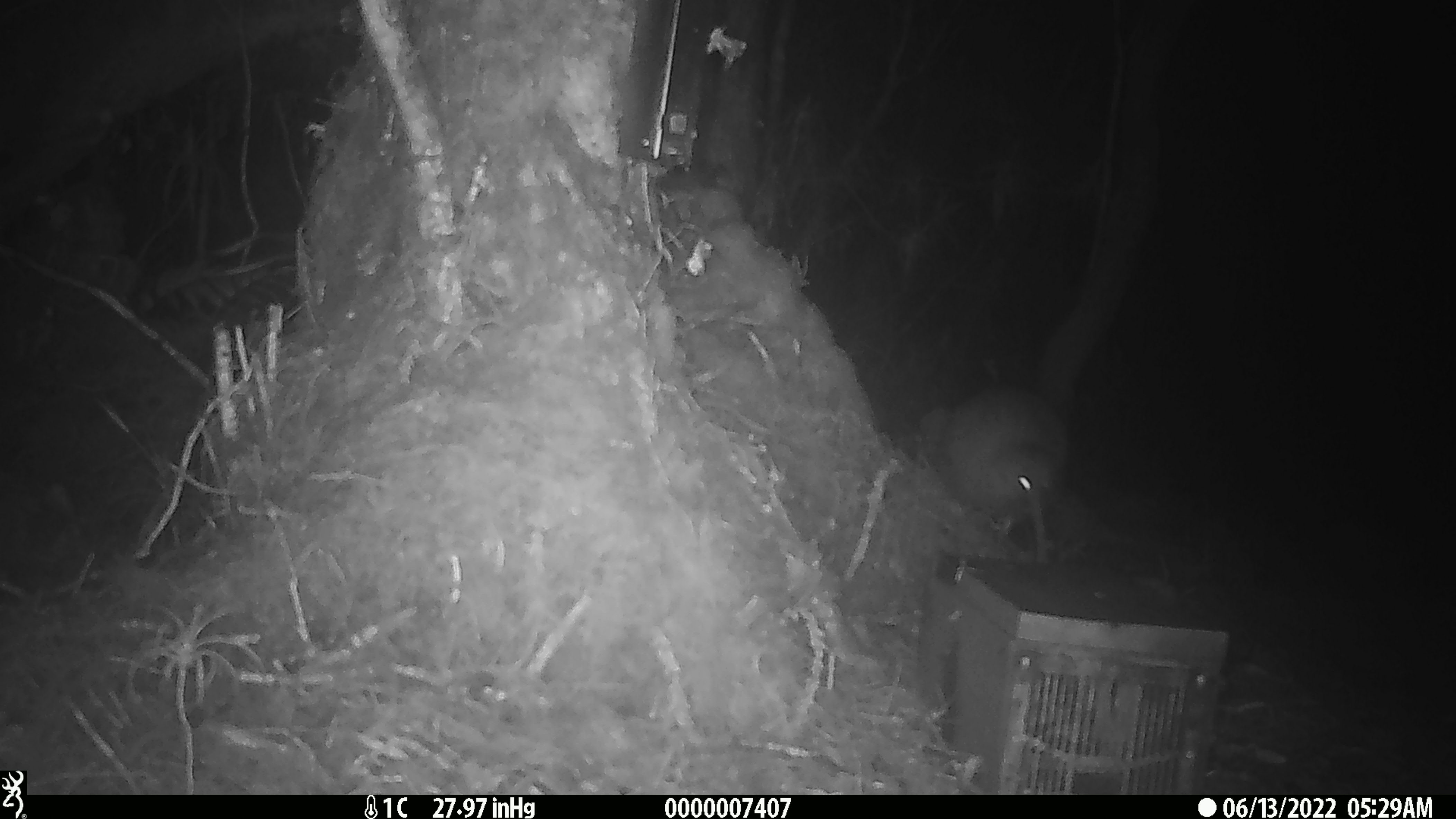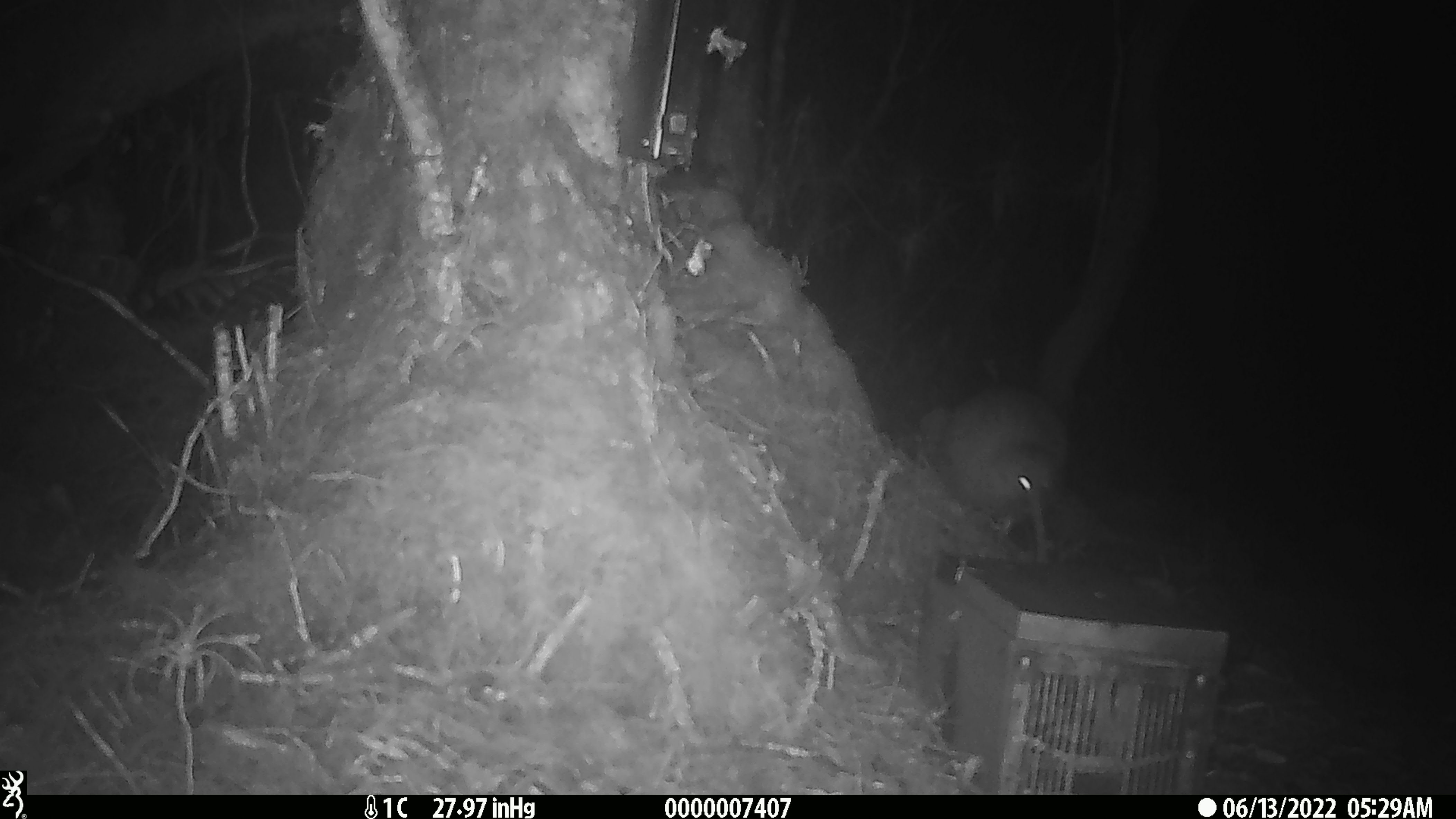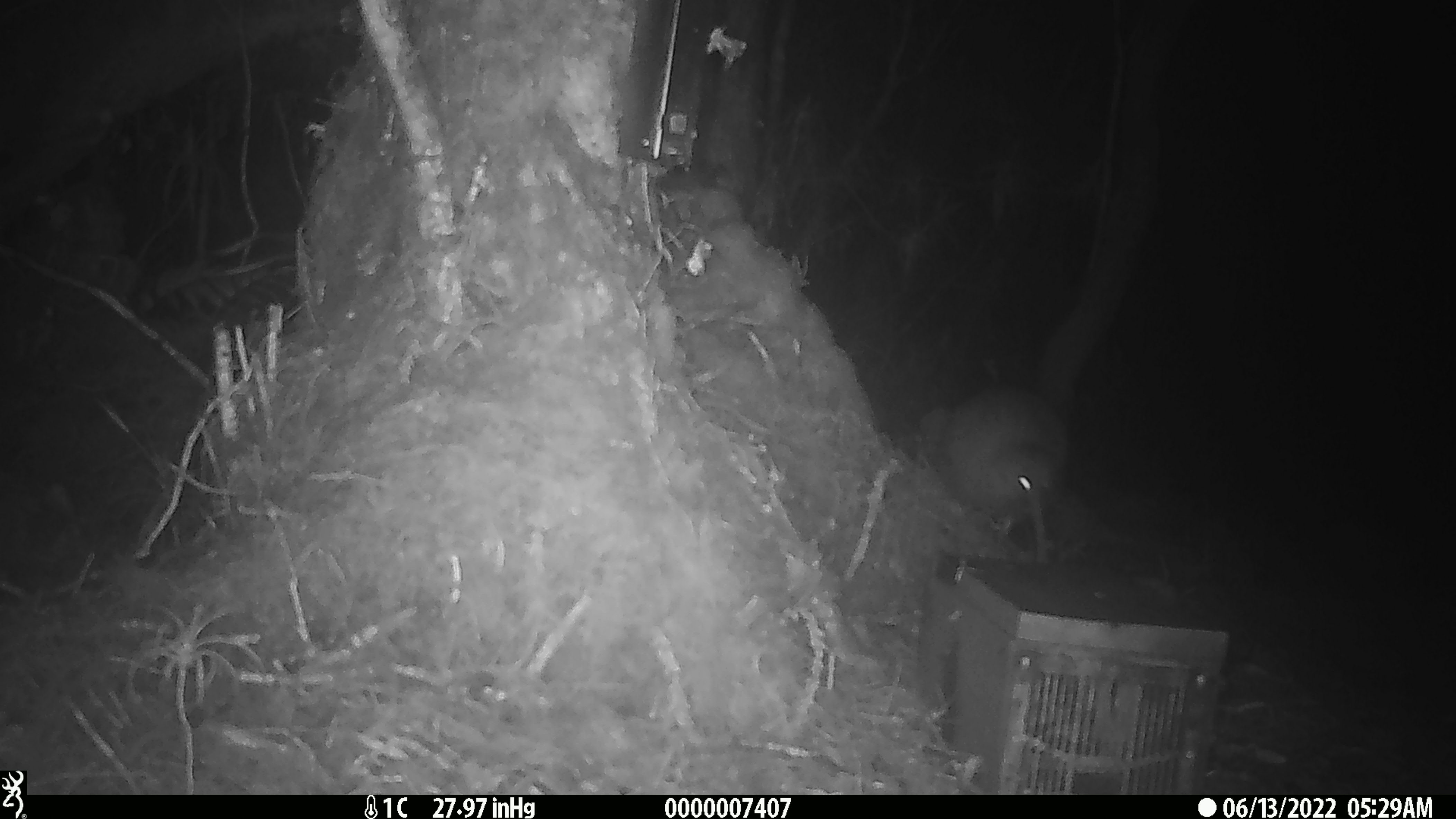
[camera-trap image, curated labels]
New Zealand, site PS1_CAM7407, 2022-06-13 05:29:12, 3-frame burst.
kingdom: Animalia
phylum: Chordata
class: Aves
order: Apterygiformes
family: Apterygidae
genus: Apteryx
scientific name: Apteryx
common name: kiwi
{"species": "kiwi (Apteryx)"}